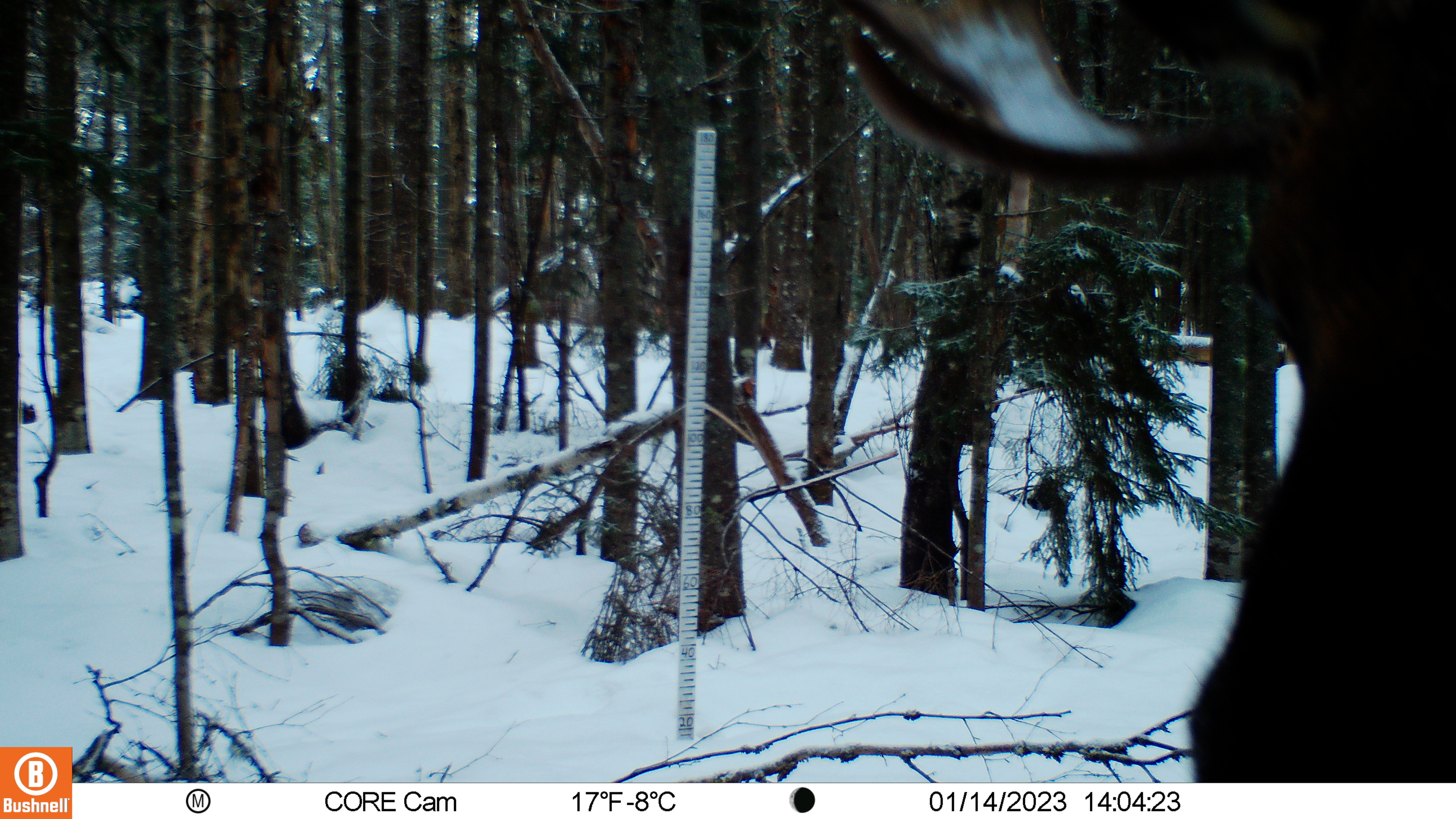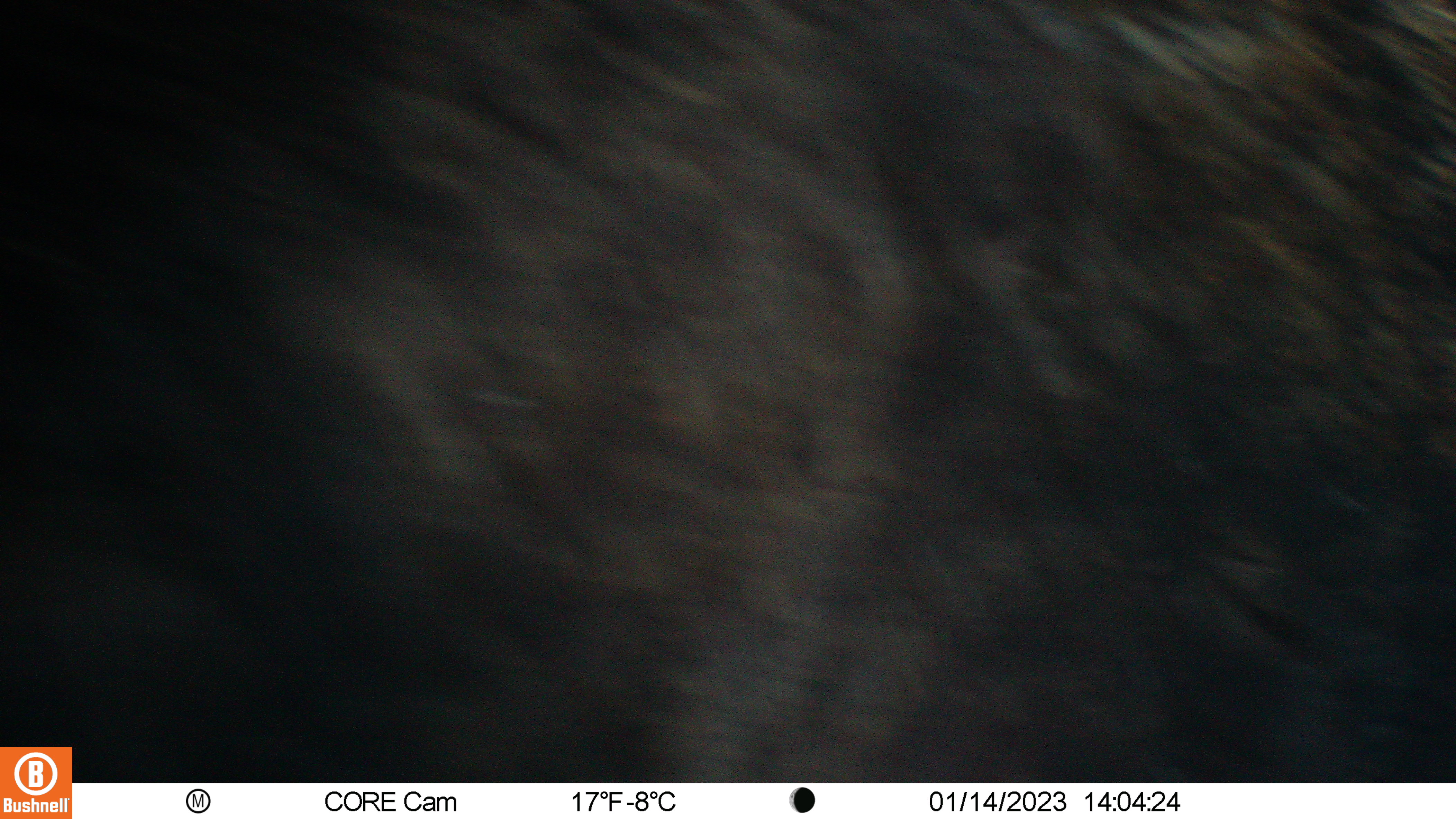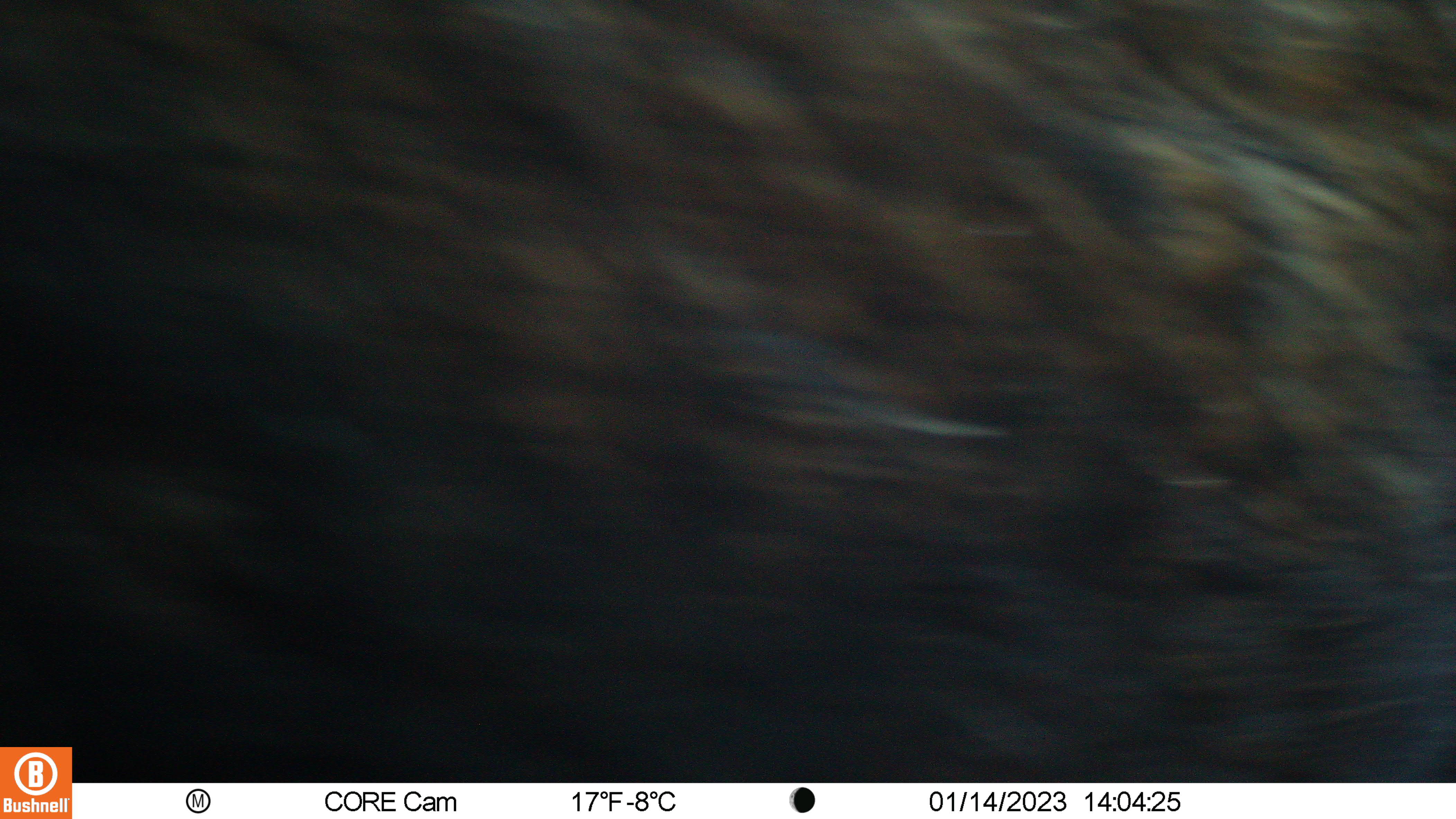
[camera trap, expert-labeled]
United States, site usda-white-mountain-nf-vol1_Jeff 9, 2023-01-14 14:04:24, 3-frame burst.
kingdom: Animalia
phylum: Chordata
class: Mammalia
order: Artiodactyla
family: Cervidae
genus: Odocoileus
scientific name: Odocoileus virginianus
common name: white-tailed deer